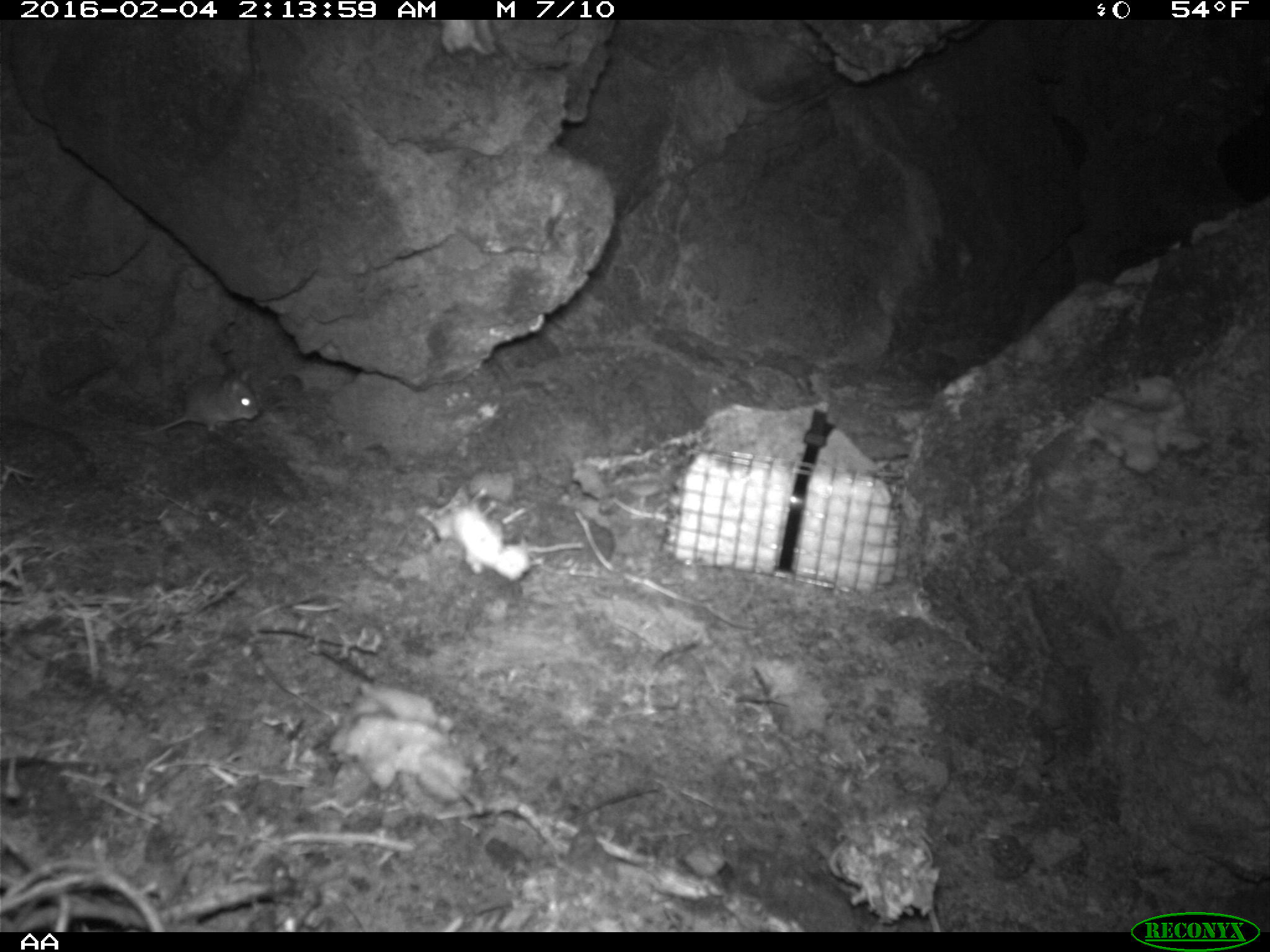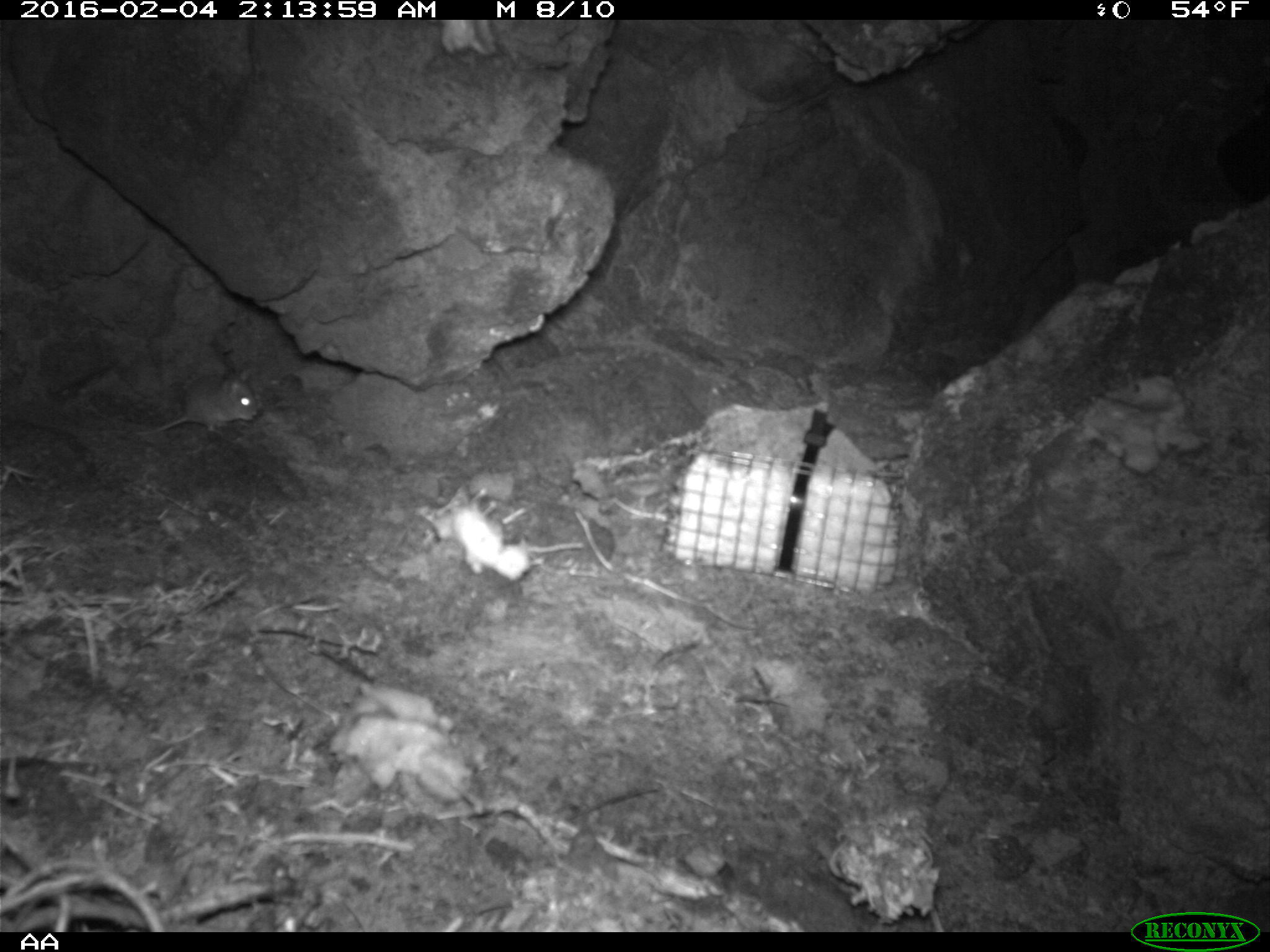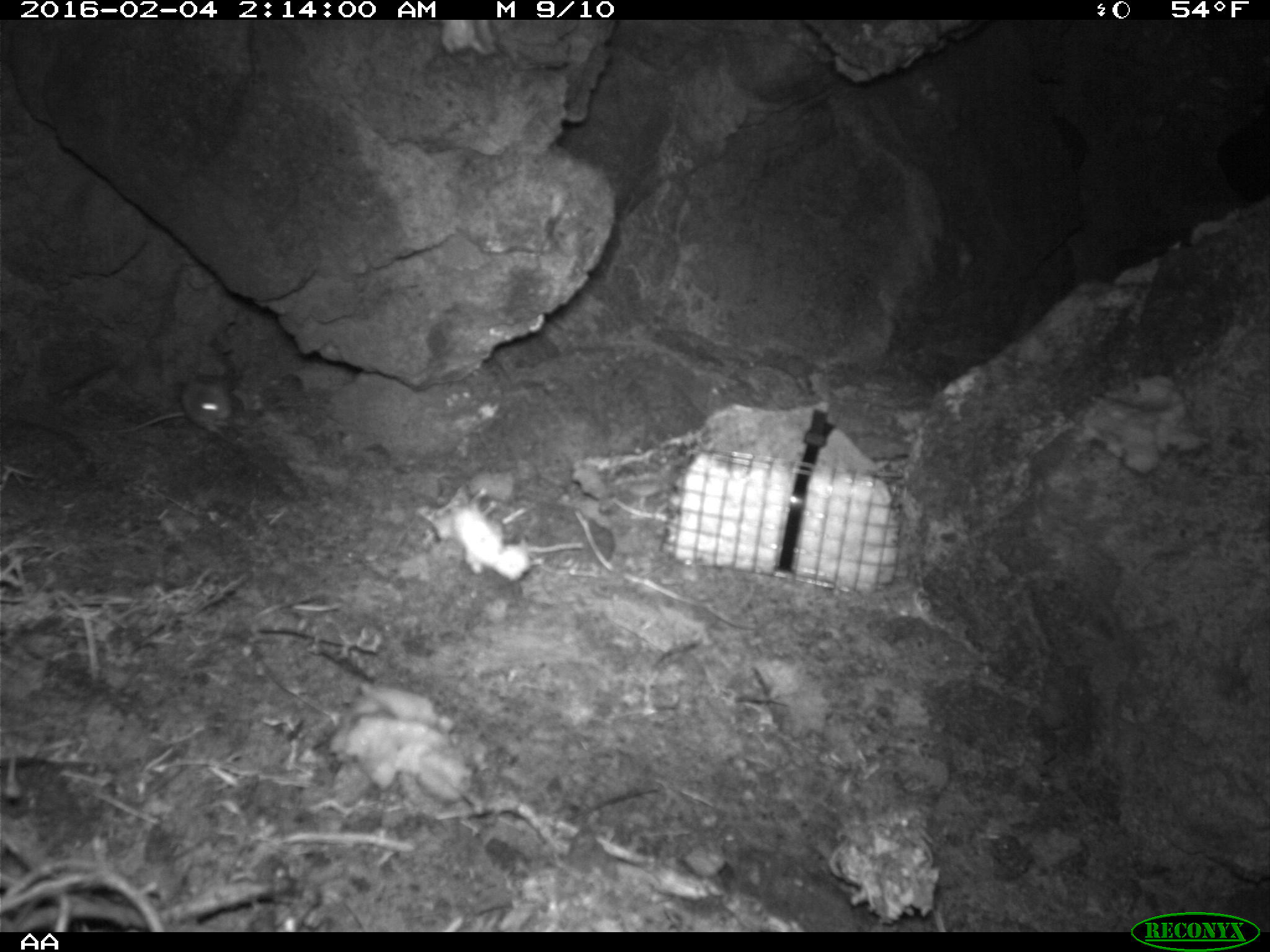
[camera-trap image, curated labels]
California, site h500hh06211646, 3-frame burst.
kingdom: Animalia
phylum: Chordata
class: Mammalia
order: Rodentia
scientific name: Rodentia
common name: rodent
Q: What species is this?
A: Rodent (Rodentia).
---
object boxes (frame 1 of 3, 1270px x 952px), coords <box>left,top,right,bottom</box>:
rodent: <box>132,365,256,438</box>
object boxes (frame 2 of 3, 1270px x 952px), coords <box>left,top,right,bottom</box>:
rodent: <box>133,366,257,438</box>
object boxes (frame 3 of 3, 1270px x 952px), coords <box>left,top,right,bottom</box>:
rodent: <box>92,381,232,434</box>